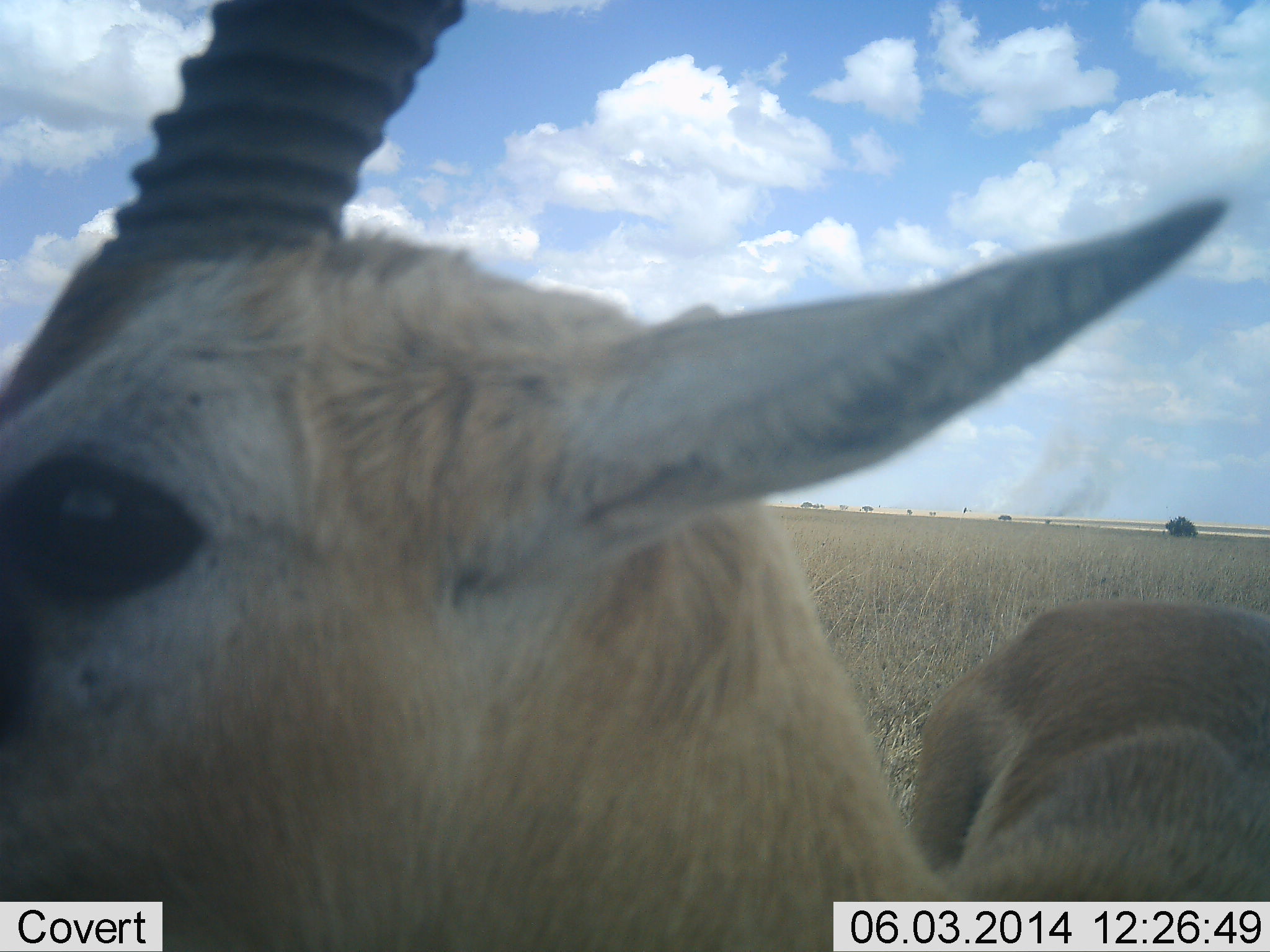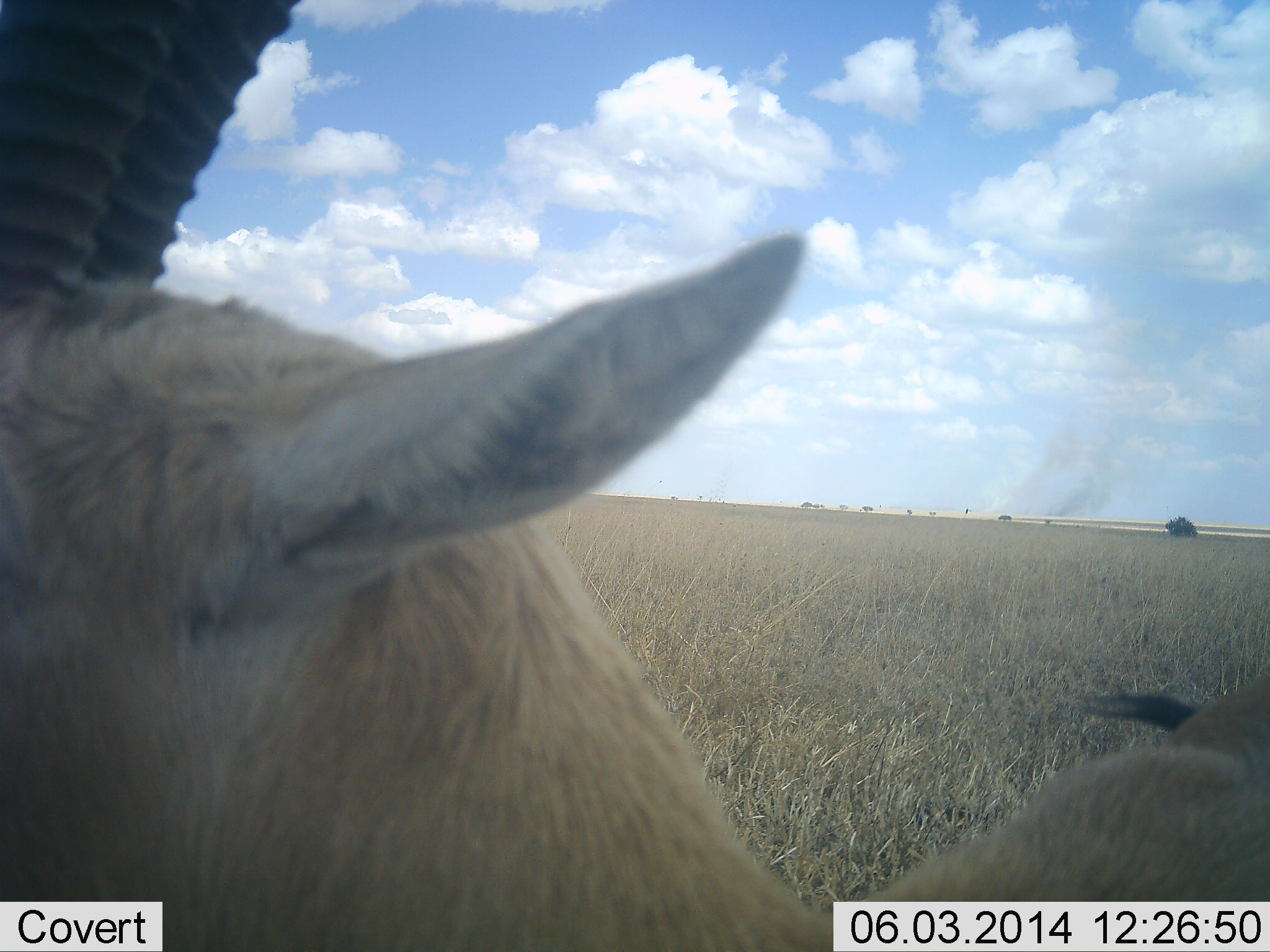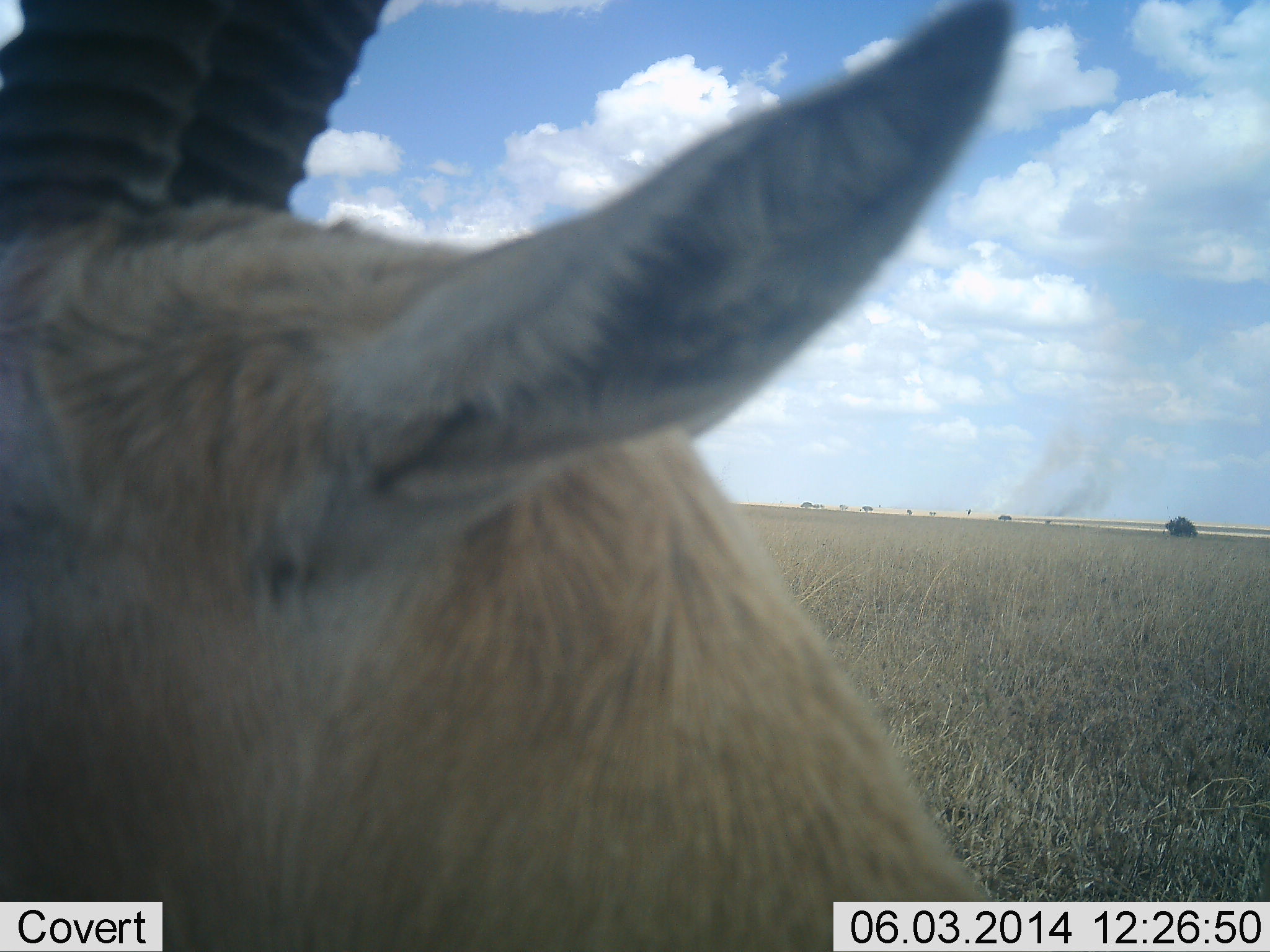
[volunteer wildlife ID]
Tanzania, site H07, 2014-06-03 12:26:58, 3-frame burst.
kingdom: Animalia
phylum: Chordata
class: Mammalia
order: Artiodactyla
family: Bovidae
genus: Eudorcas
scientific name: Eudorcas thomsonii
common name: thomson's gazelle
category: gazellethomsons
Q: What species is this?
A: Gazellethomsons (thomson's gazelle) (Eudorcas thomsonii).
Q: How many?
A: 1.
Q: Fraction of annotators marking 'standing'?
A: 70%.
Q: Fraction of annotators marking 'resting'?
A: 0%.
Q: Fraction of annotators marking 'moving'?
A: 40%.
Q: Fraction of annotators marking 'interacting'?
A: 0%.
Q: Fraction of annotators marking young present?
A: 0%.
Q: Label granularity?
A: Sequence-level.